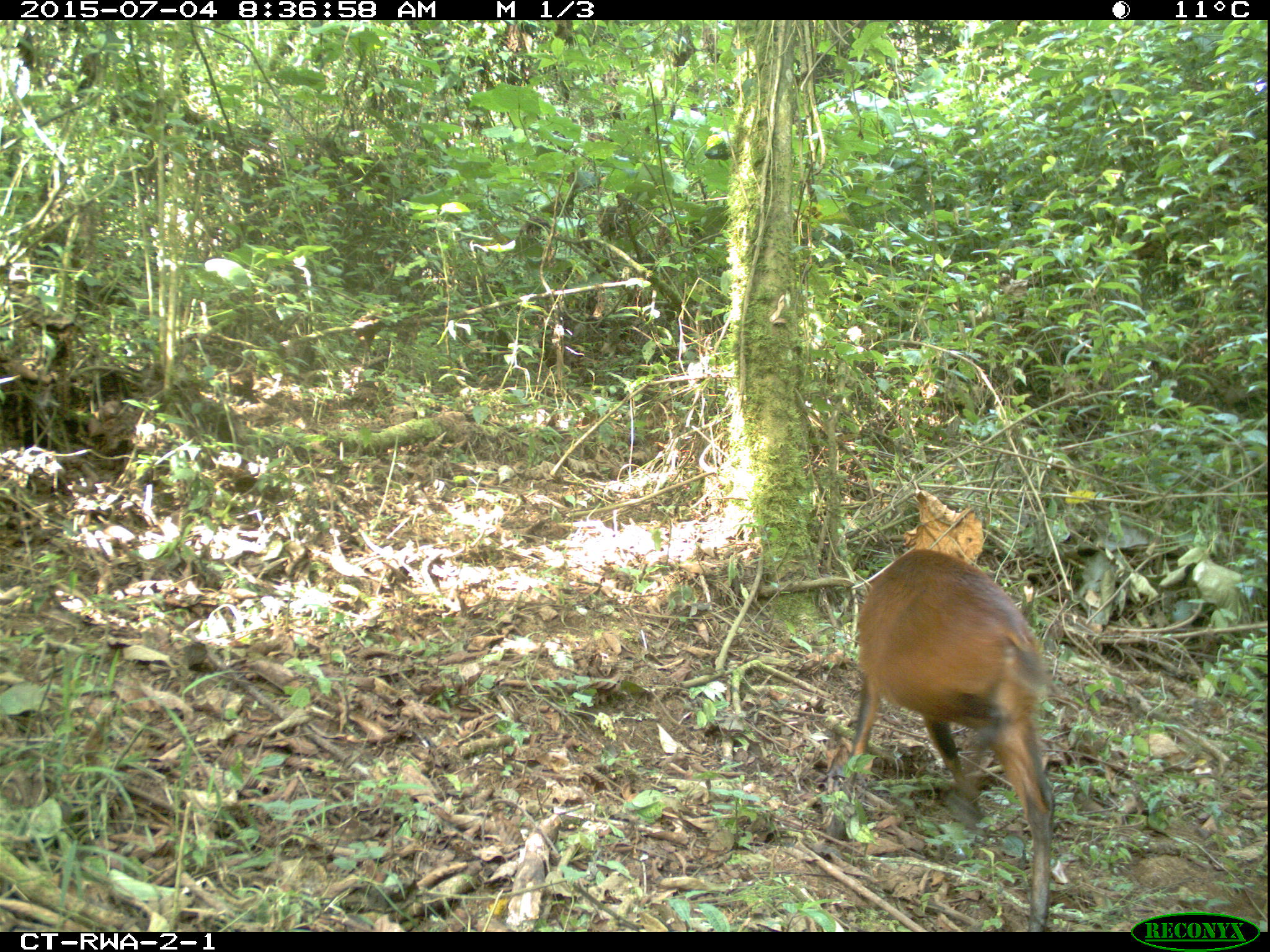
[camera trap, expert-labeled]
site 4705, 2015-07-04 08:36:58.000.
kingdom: Animalia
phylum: Chordata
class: Mammalia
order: Artiodactyla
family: Bovidae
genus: Cephalophus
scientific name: Cephalophus nigrifrons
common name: black-fronted duiker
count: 1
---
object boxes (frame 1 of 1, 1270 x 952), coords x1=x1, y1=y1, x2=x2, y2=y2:
cephalophus nigrifrons: x1=822, y1=547, x2=1054, y2=931